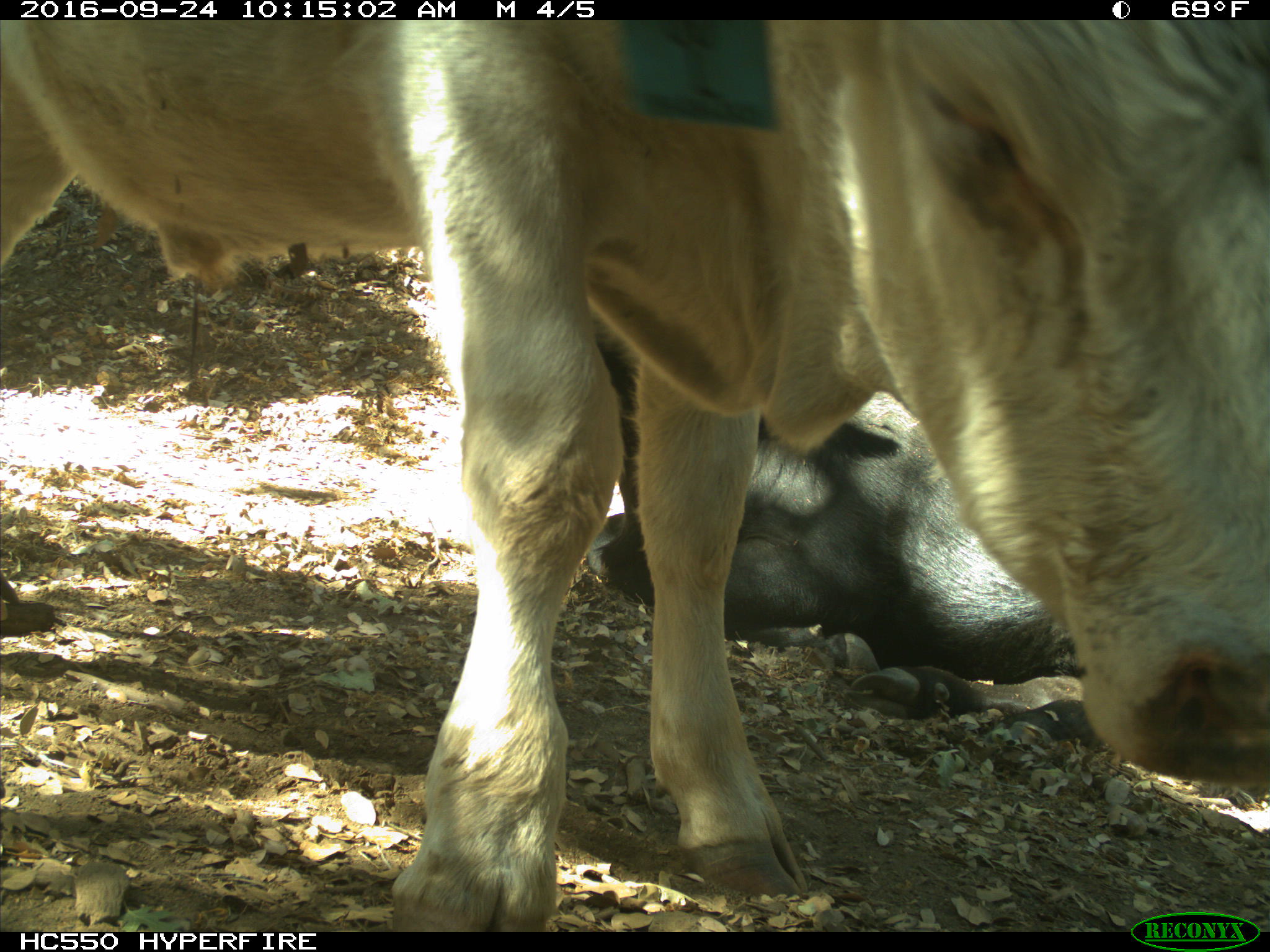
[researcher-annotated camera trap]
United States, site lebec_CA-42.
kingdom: Animalia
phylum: Chordata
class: Mammalia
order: Artiodactyla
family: Bovidae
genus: Bos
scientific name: Bos taurus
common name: domestic cow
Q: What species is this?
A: Bos taurus (domestic cow).